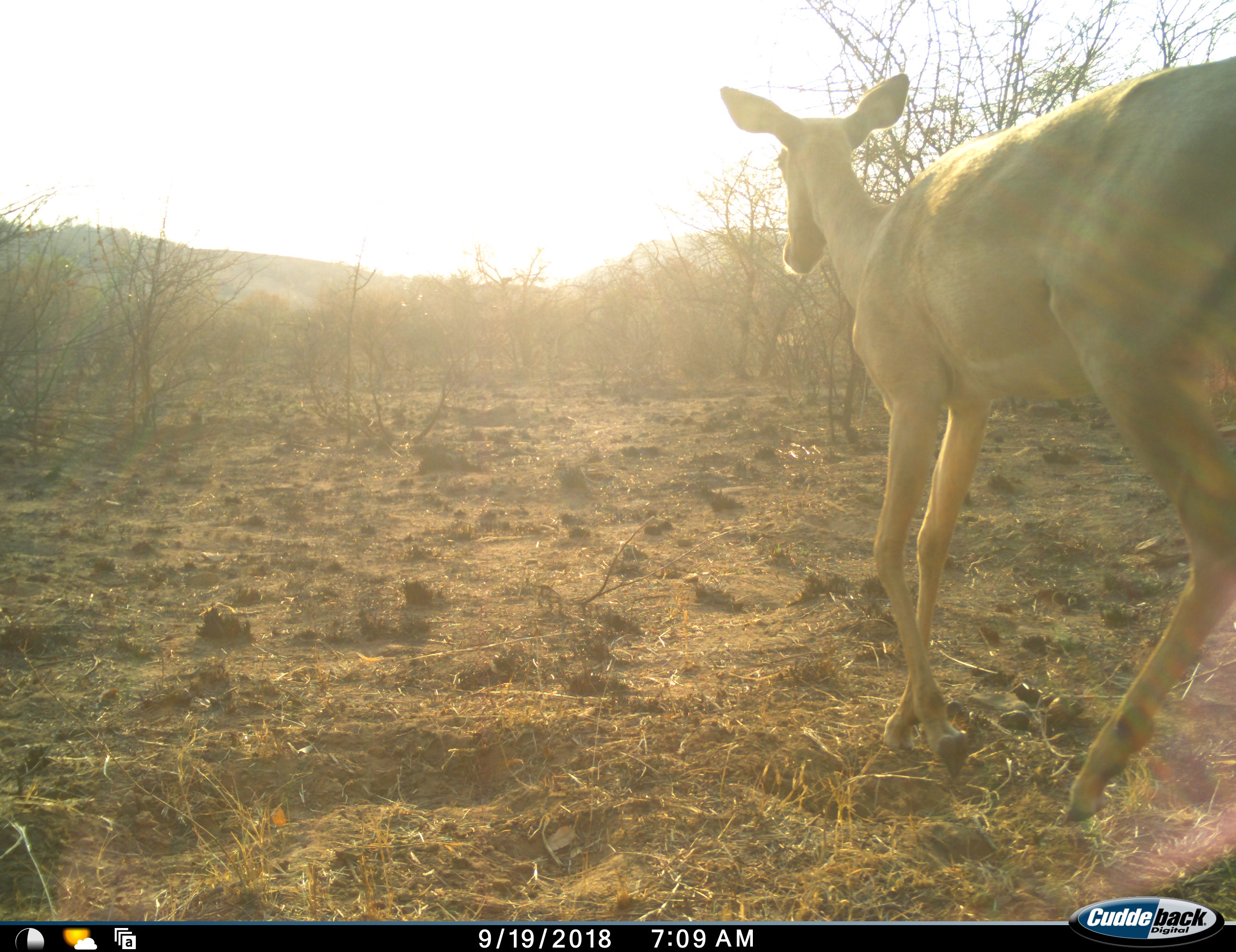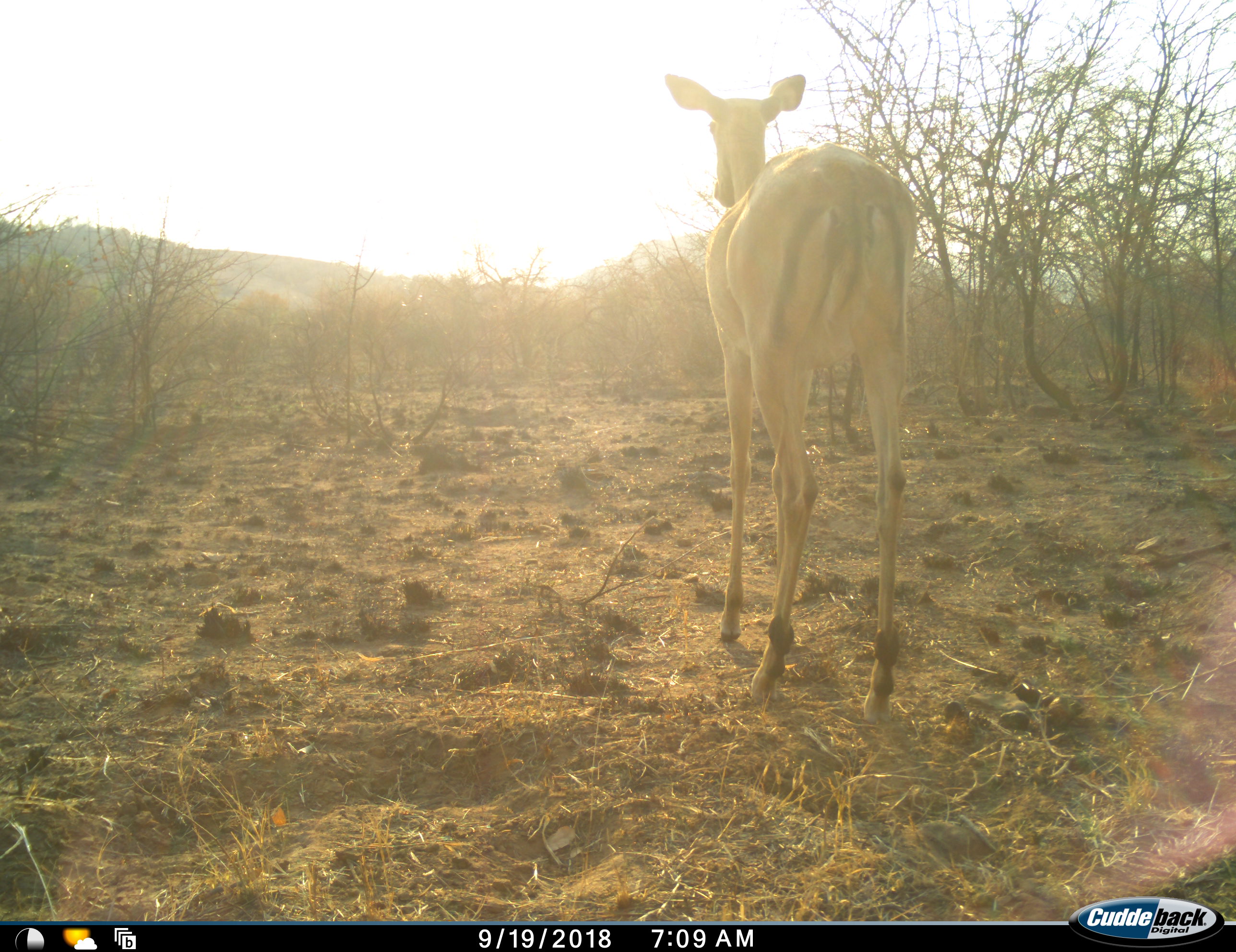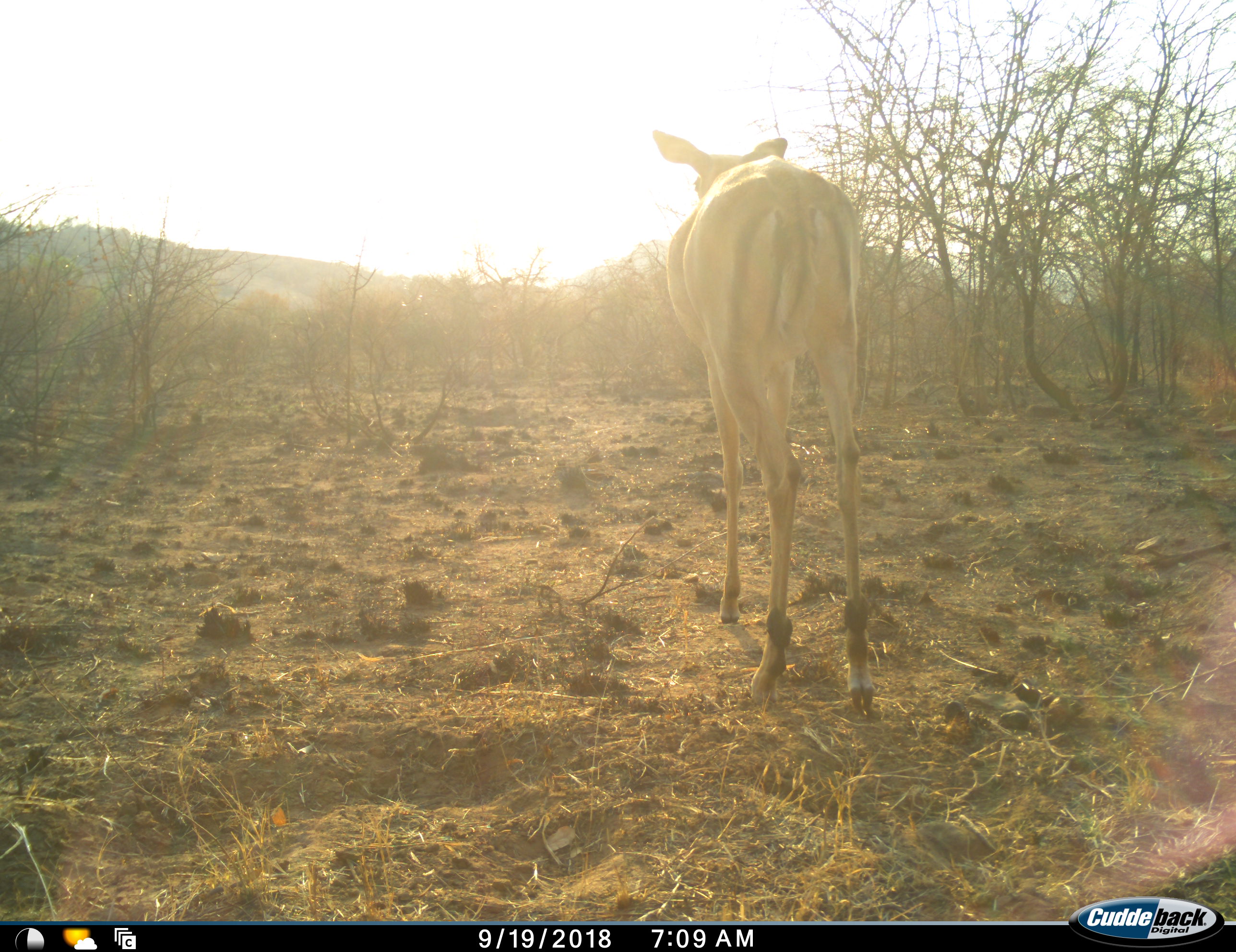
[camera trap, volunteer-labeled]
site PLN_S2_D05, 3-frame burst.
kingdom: Animalia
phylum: Chordata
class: Mammalia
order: Artiodactyla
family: Bovidae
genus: Aepyceros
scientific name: Aepyceros melampus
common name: impala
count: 1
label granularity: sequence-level